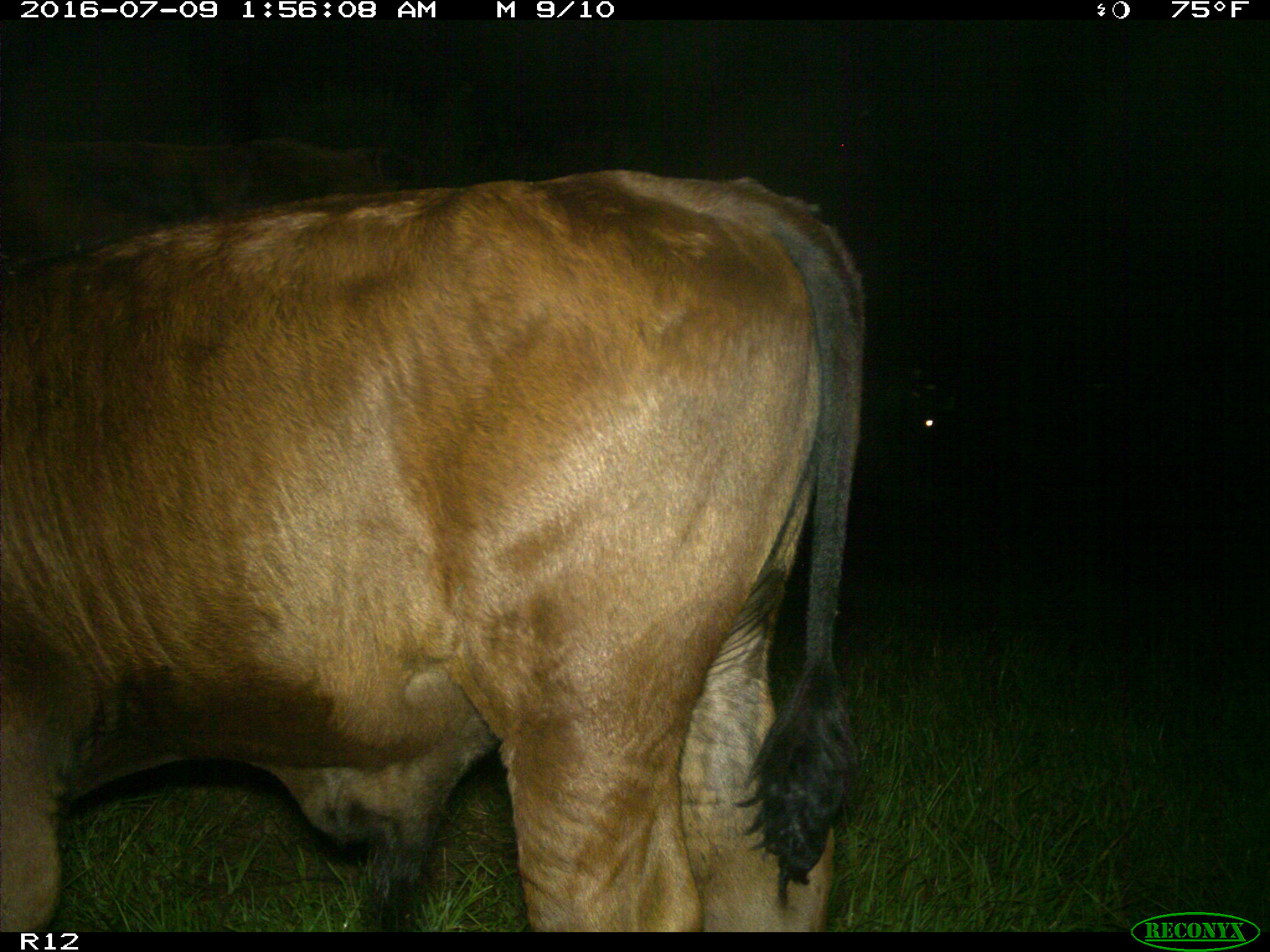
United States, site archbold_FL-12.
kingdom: Animalia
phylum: Chordata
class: Mammalia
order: Artiodactyla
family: Bovidae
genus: Bos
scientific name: Bos taurus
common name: domestic cow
Bos taurus (domestic cow).